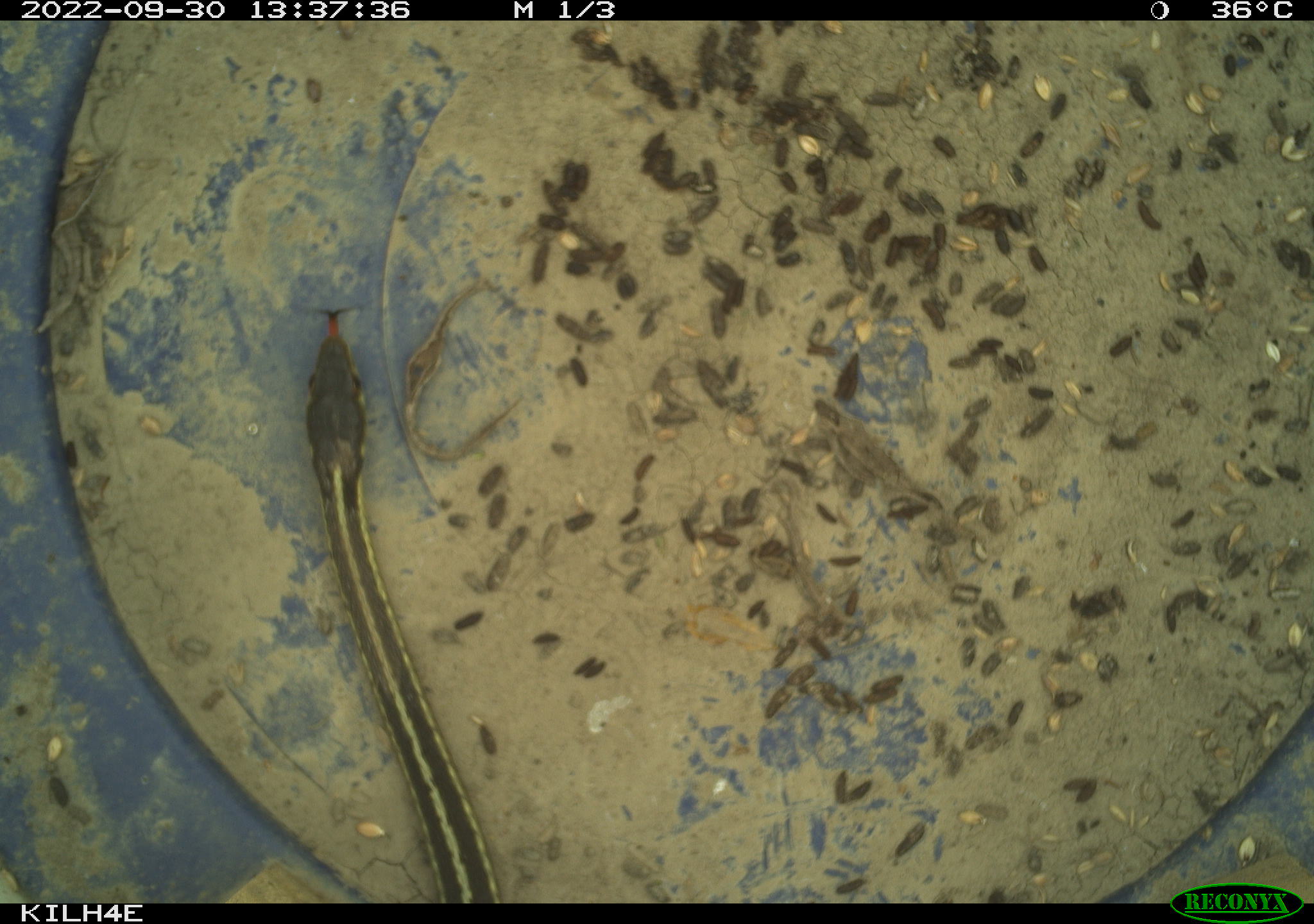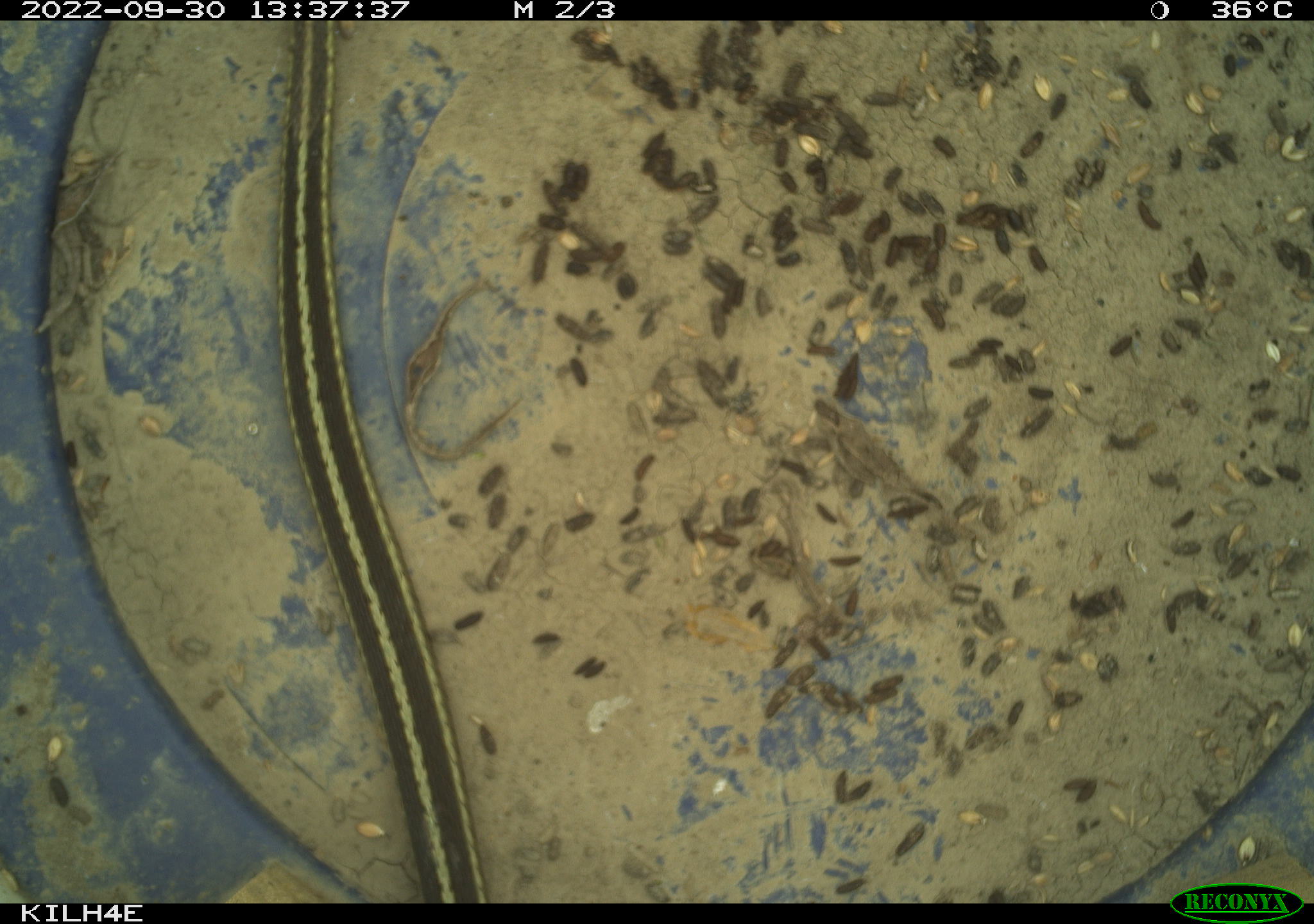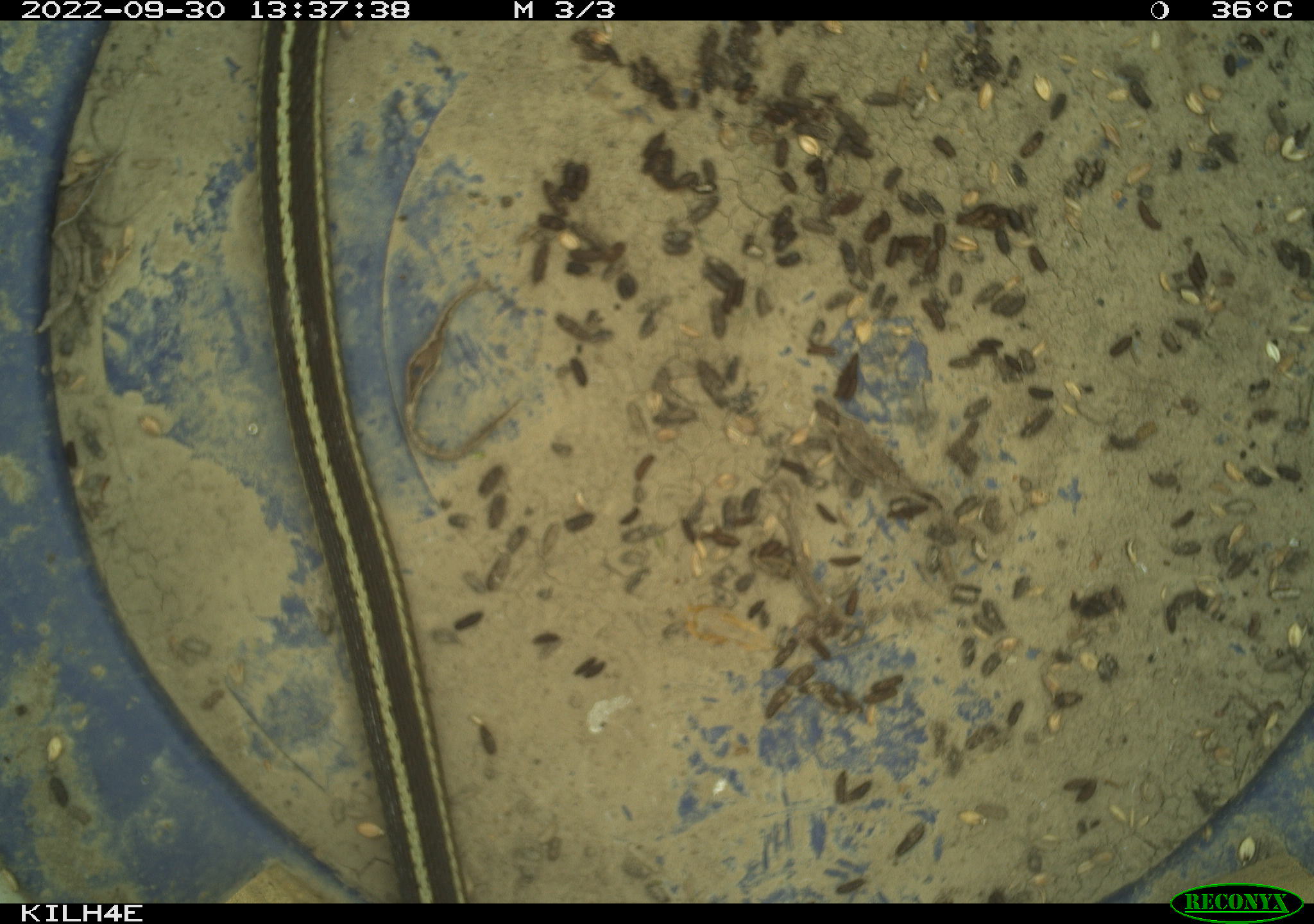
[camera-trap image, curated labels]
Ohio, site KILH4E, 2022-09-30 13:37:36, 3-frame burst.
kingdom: Animalia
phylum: Chordata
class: Reptilia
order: Squamata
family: Colubridae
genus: Thamnophis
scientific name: Thamnophis sirtalis sirtalis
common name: eastern gartersnake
Eastern gartersnake (Thamnophis sirtalis sirtalis).